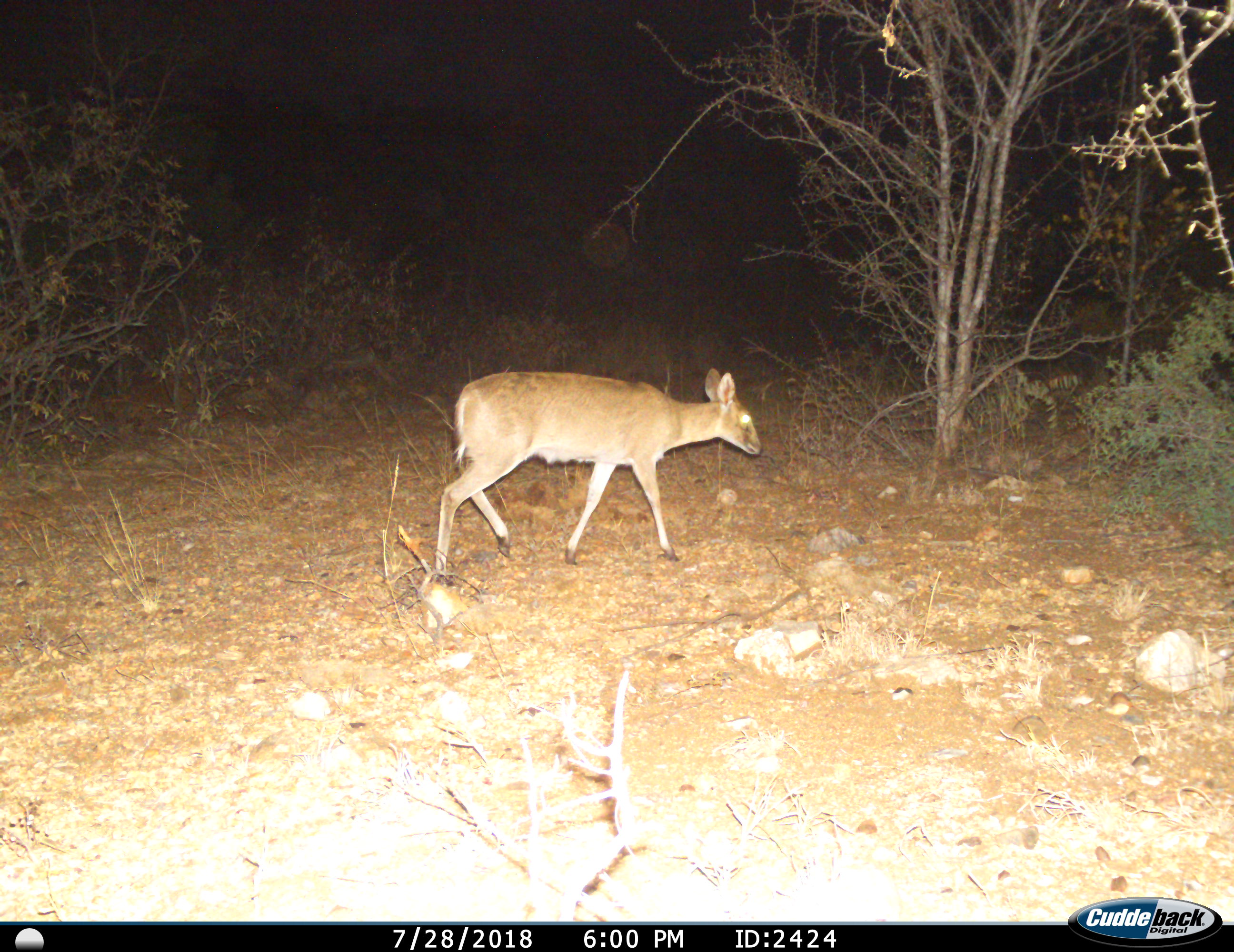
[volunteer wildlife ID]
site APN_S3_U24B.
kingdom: Animalia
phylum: Chordata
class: Mammalia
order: Artiodactyla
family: Bovidae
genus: Sylvicapra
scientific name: Sylvicapra grimmia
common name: common duiker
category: duikercommongrey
Duikercommongrey (common duiker) (Sylvicapra grimmia), count 1. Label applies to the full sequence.